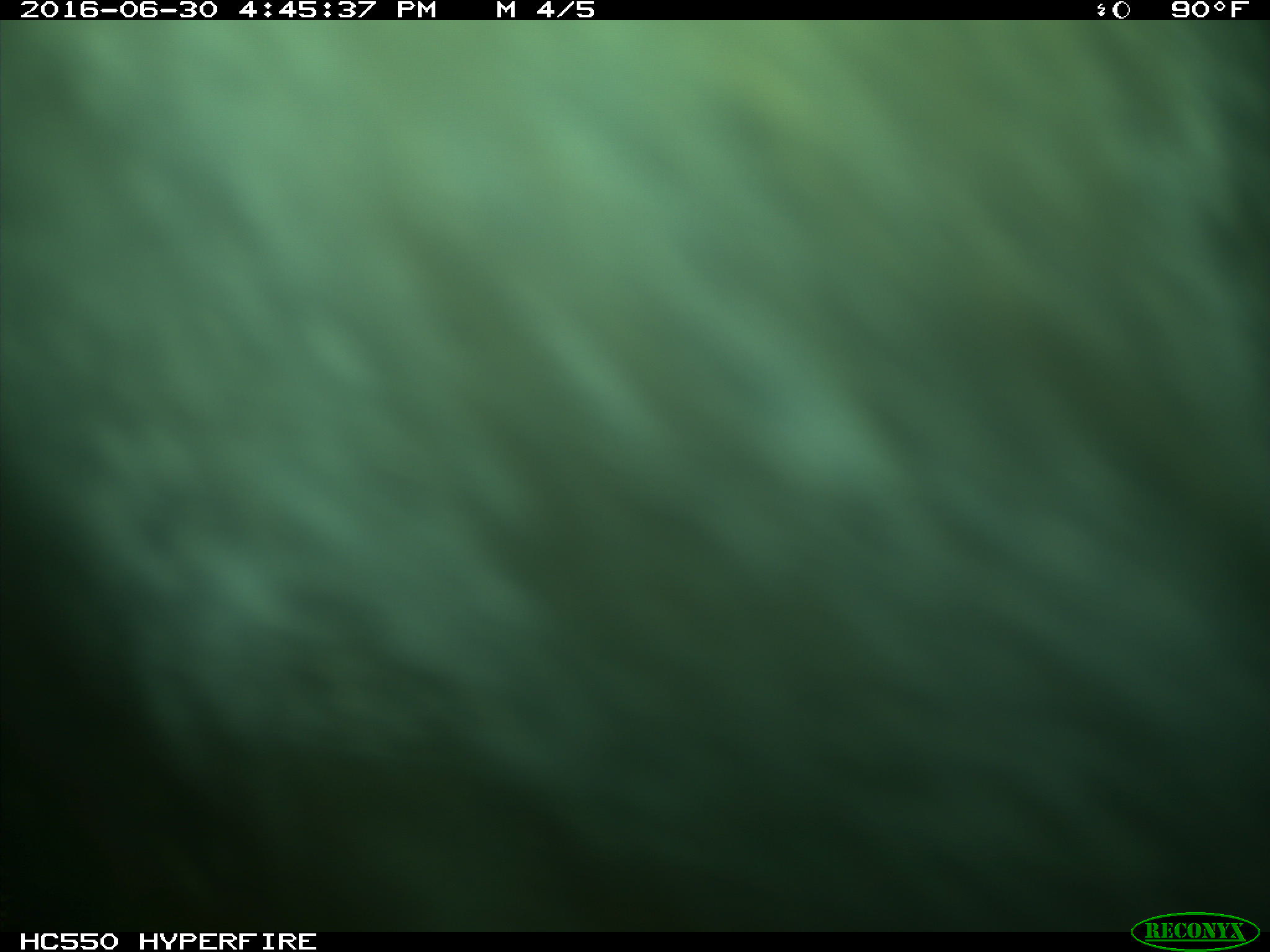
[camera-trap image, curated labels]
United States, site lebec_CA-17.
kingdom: Animalia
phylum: Chordata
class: Mammalia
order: Artiodactyla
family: Bovidae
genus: Bos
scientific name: Bos taurus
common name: domestic cow